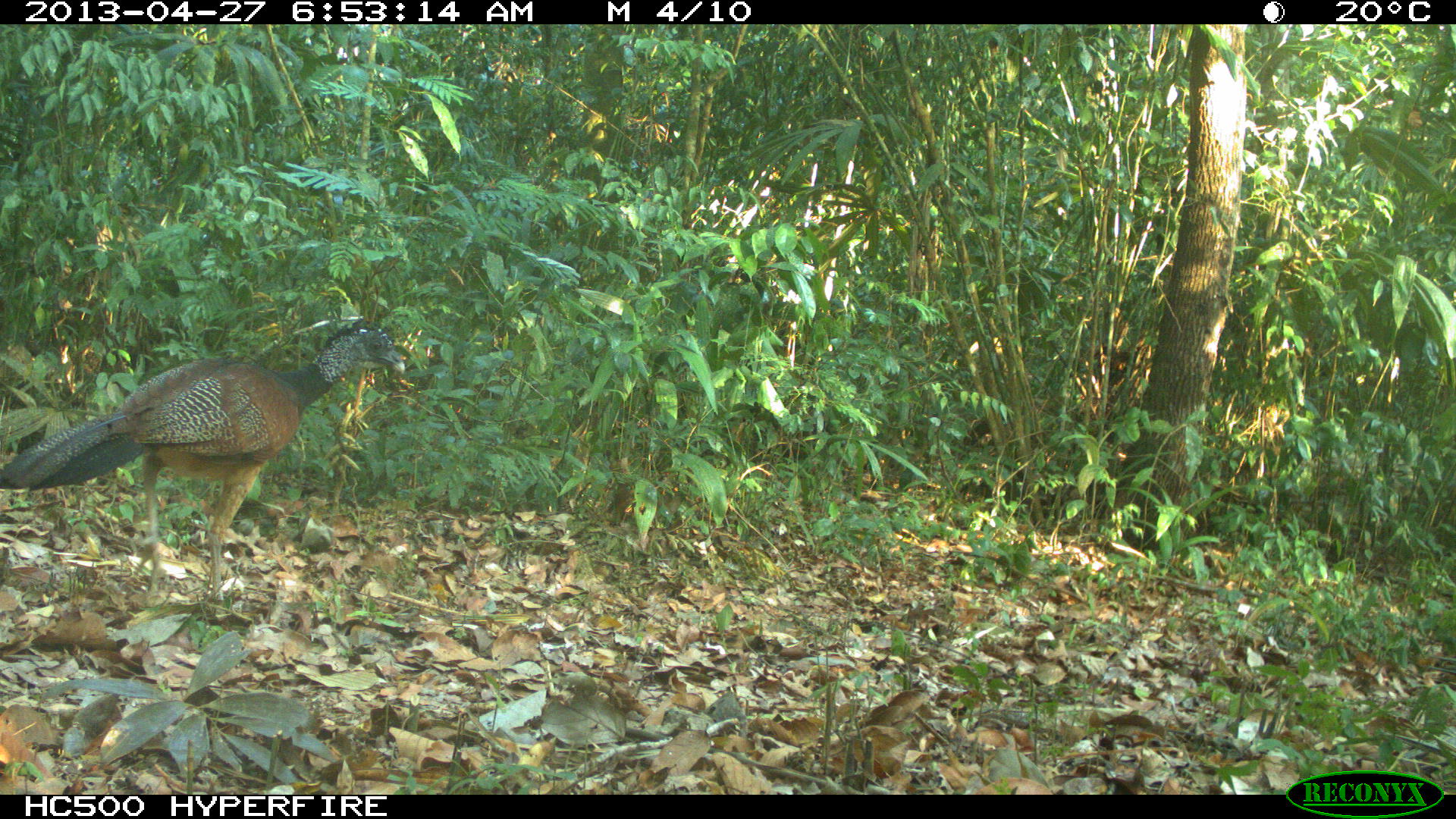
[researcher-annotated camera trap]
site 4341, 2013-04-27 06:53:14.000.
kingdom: Animalia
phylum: Chordata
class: Aves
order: Galliformes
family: Cracidae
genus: Crax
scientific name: Crax rubra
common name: great curassow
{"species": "Crax rubra (great curassow)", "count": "1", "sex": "female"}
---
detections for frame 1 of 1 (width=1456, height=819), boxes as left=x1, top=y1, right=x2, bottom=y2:
crax rubra: left=0, top=318, right=404, bottom=603